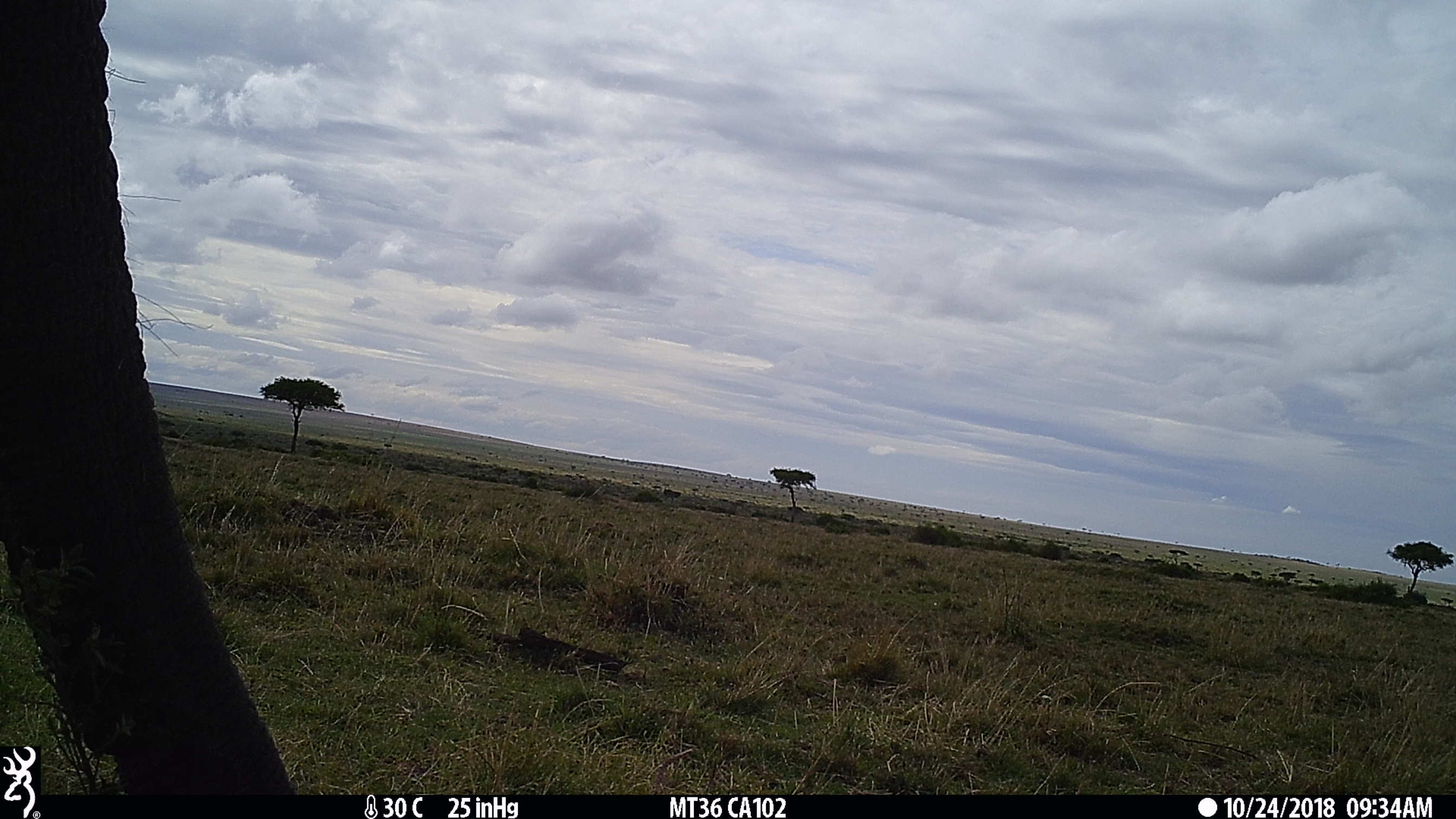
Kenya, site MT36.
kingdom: Animalia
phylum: Chordata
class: Mammalia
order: Proboscidea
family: Elephantidae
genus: Loxodonta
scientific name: Loxodonta africana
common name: elephant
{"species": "elephant (Loxodonta africana)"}